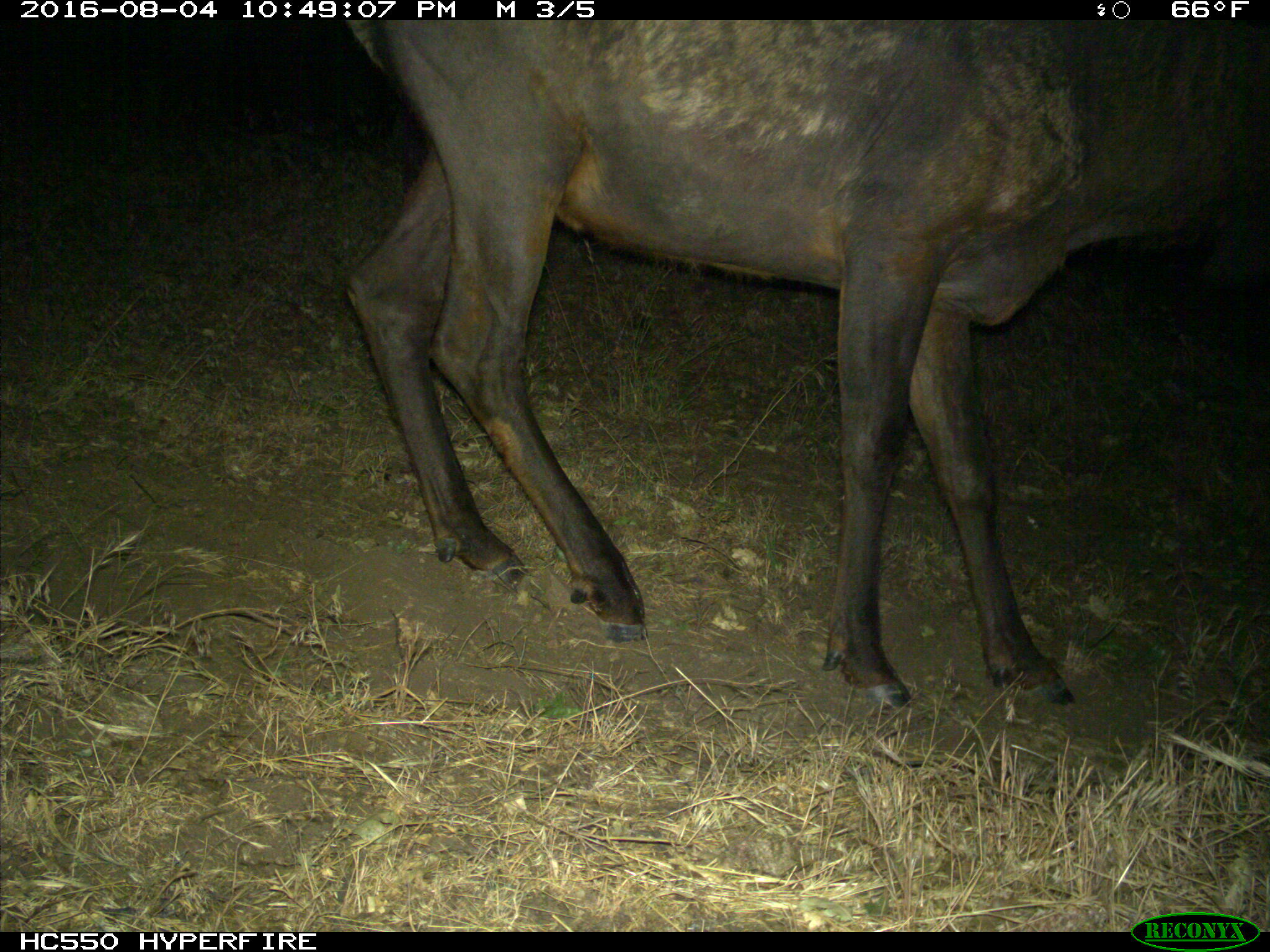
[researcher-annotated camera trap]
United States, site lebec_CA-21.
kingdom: Animalia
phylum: Chordata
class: Mammalia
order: Artiodactyla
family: Cervidae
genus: Cervus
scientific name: Cervus canadensis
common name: elk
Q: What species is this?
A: Cervus canadensis (elk).